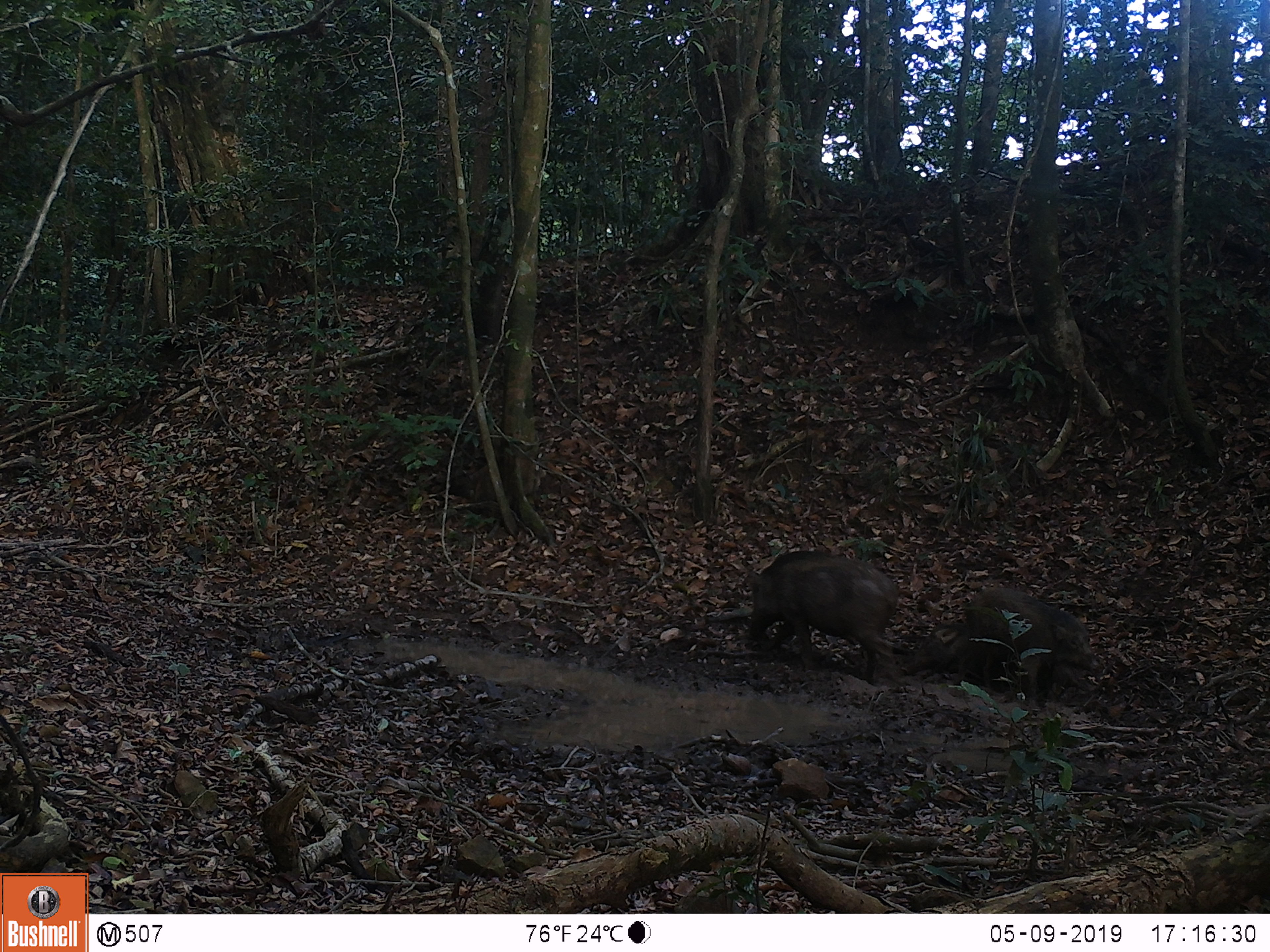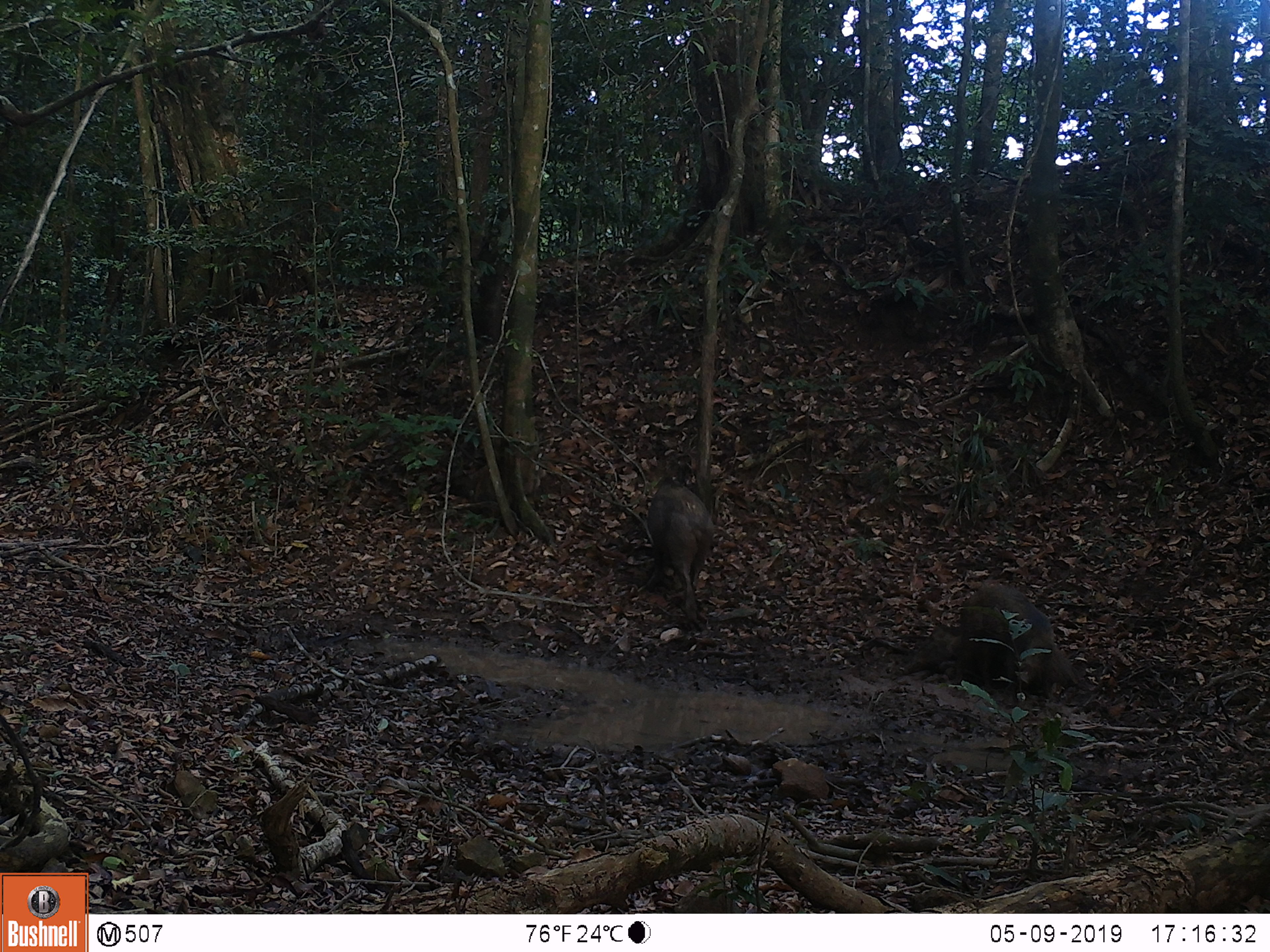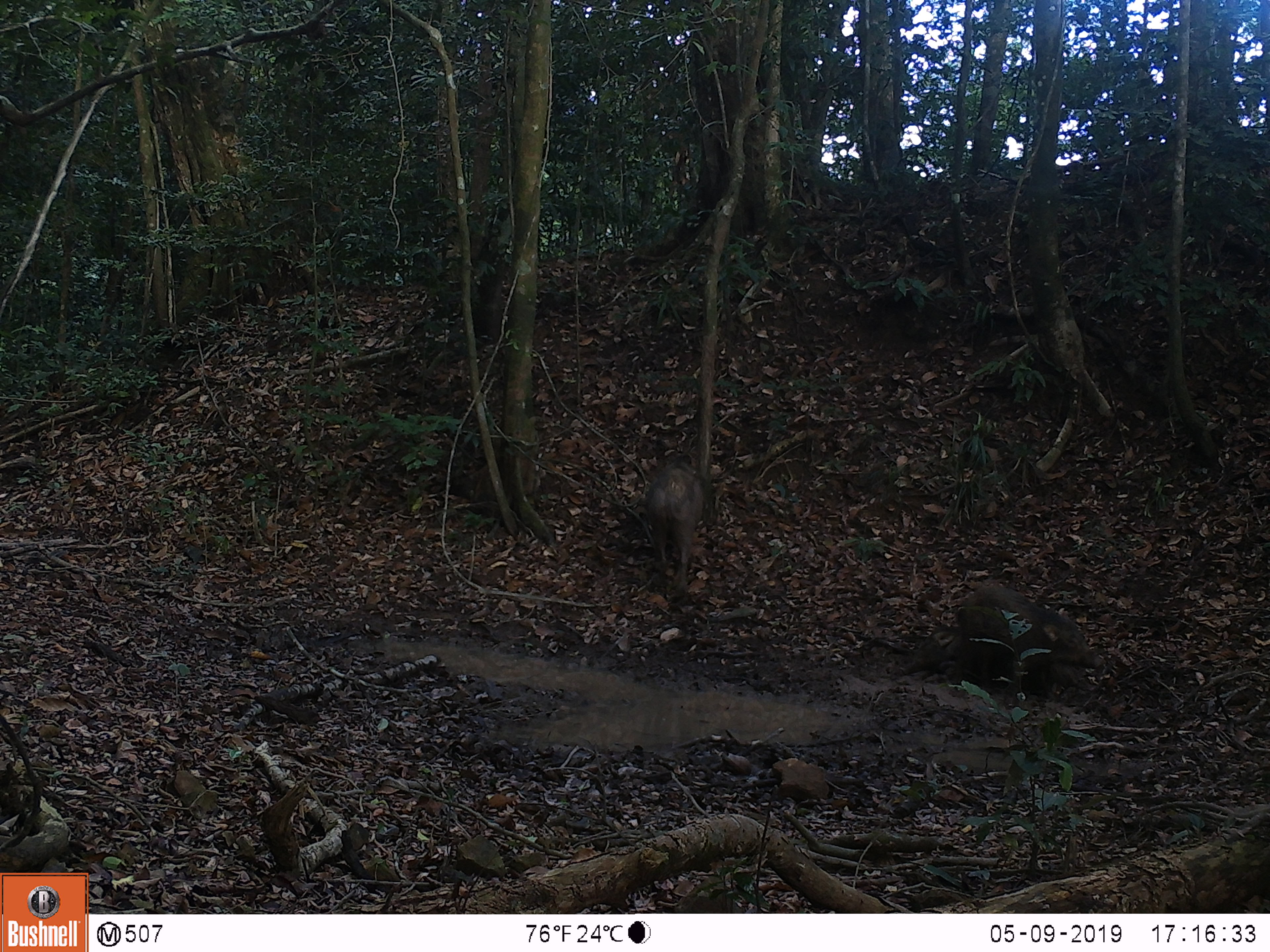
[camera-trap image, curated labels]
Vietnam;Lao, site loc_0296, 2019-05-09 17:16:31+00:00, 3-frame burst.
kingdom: Animalia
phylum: Chordata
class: Mammalia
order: Artiodactyla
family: Suidae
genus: Sus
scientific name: Sus scrofa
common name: eurasian wild pig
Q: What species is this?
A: Eurasian wild pig (Sus scrofa).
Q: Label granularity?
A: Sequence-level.